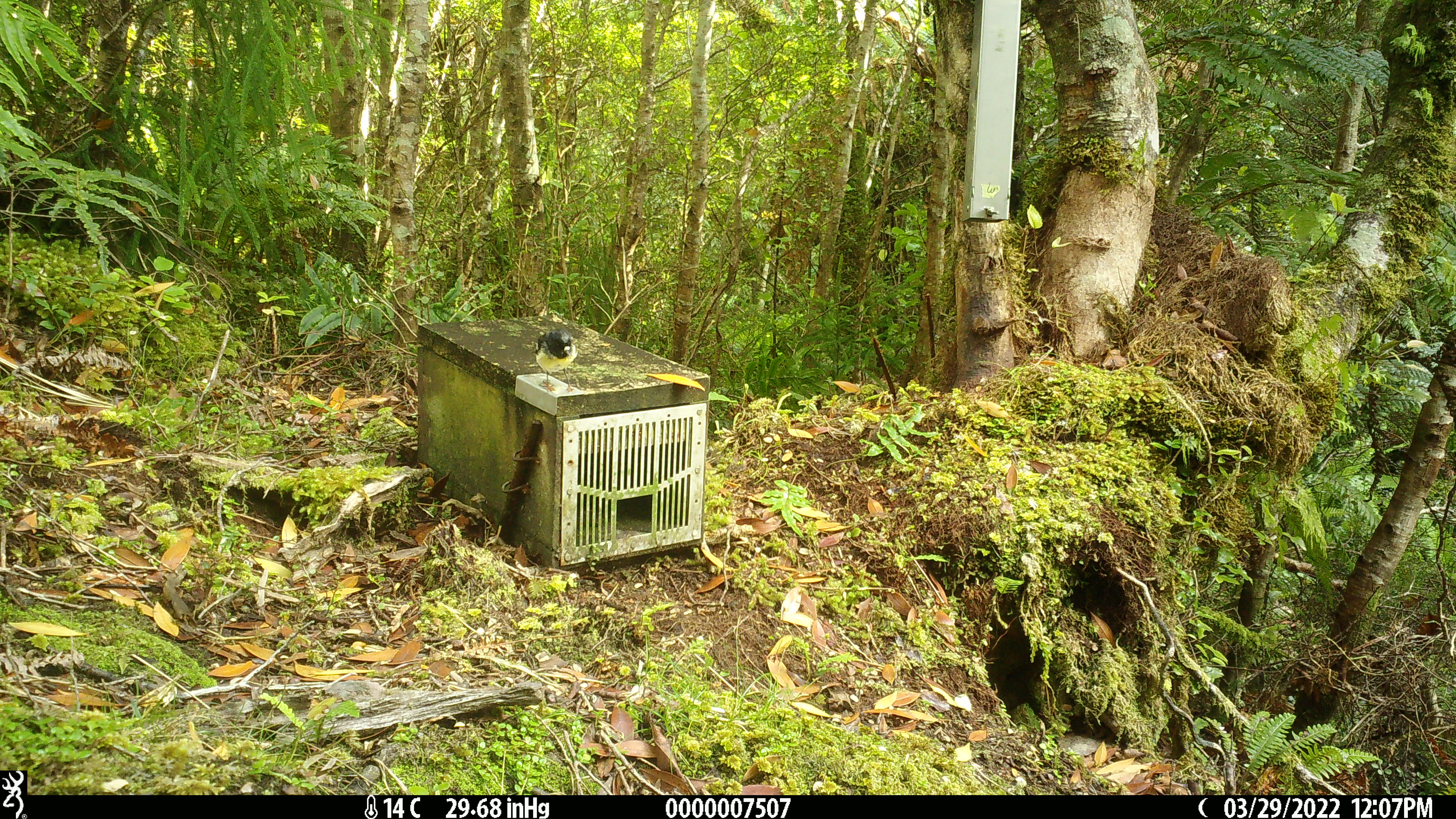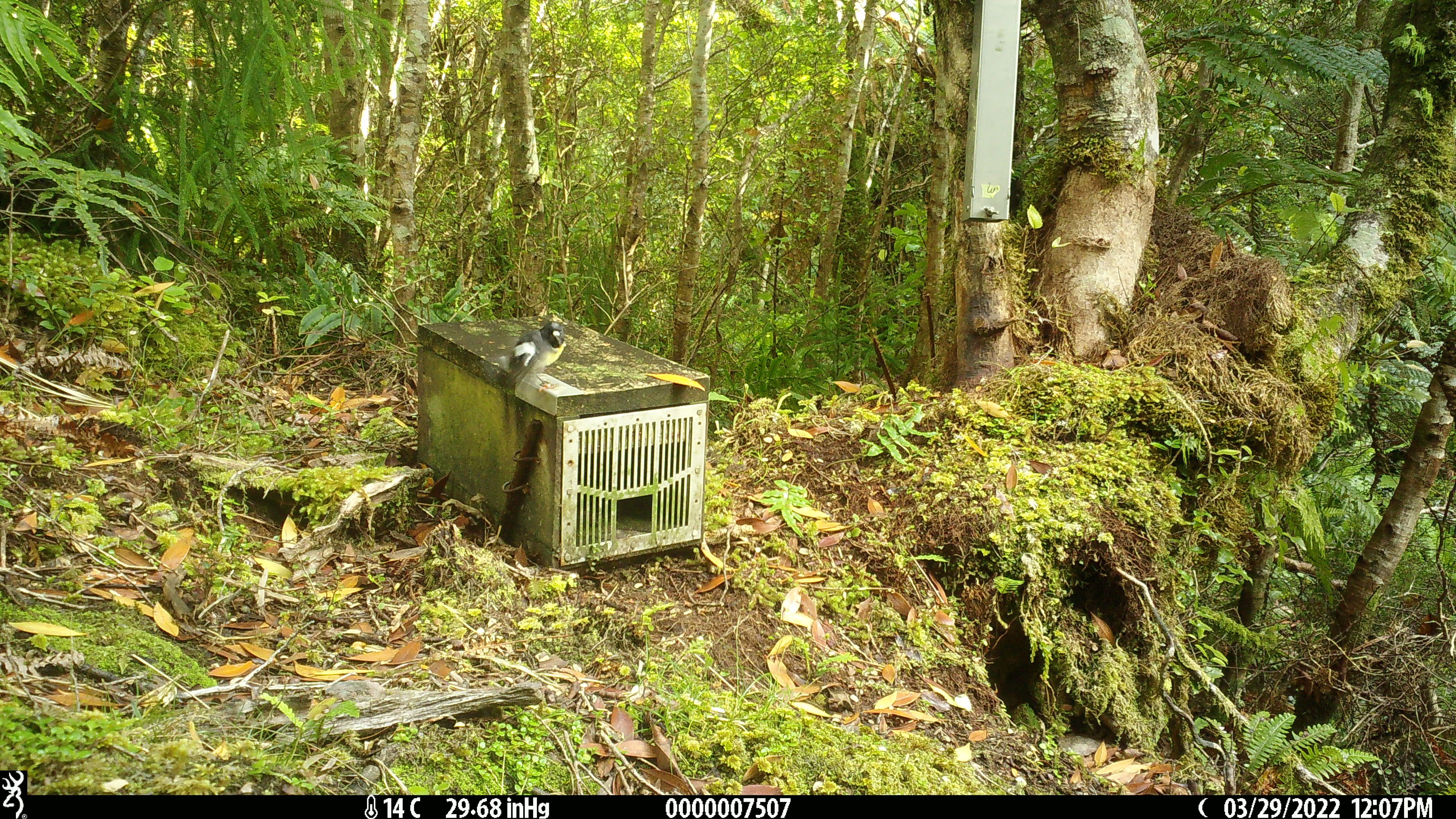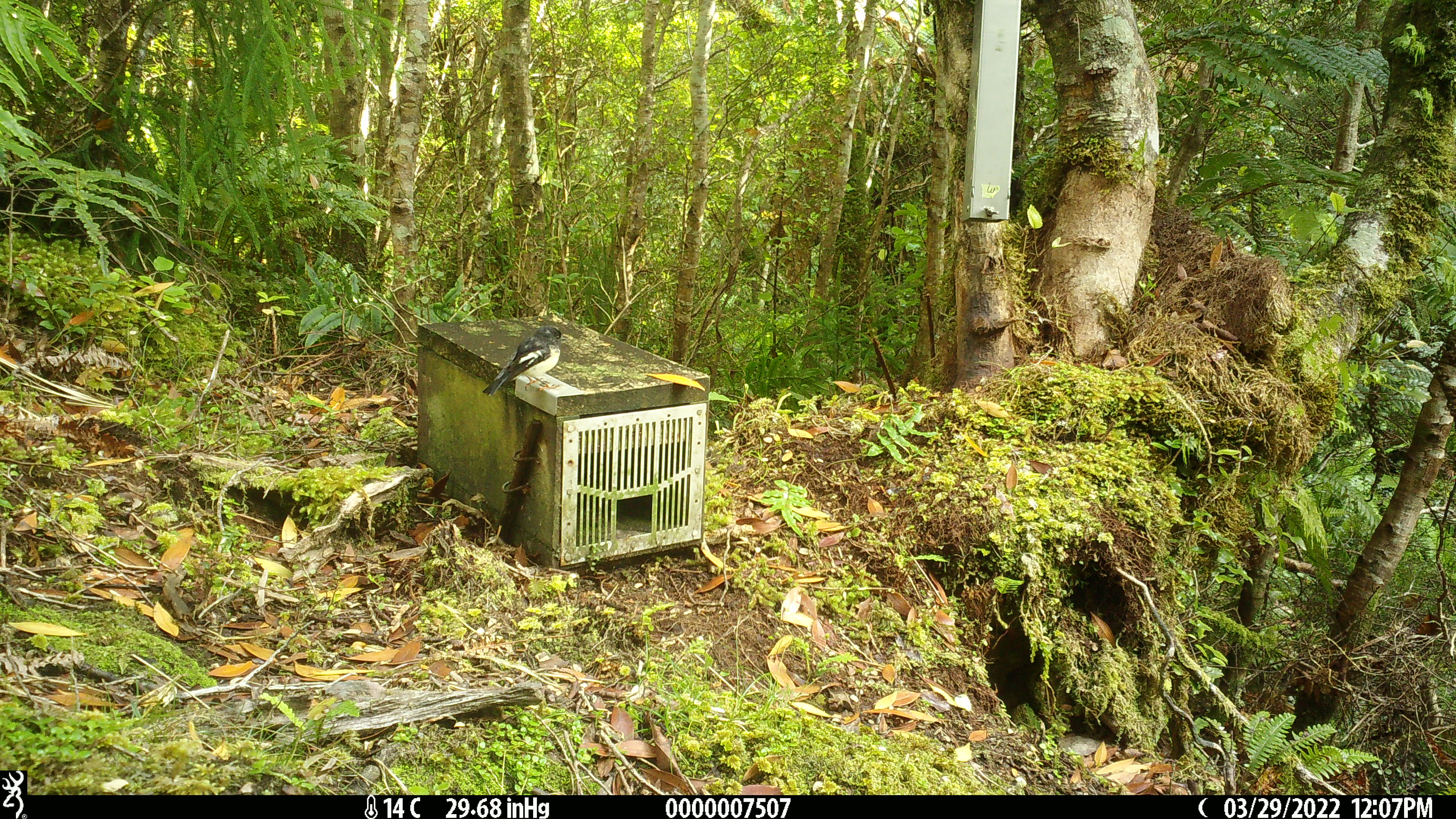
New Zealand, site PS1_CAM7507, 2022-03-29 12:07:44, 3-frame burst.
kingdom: Animalia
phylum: Chordata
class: Aves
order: Passeriformes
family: Petroicidae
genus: Petroica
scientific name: Petroica macrocephala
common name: tomtit